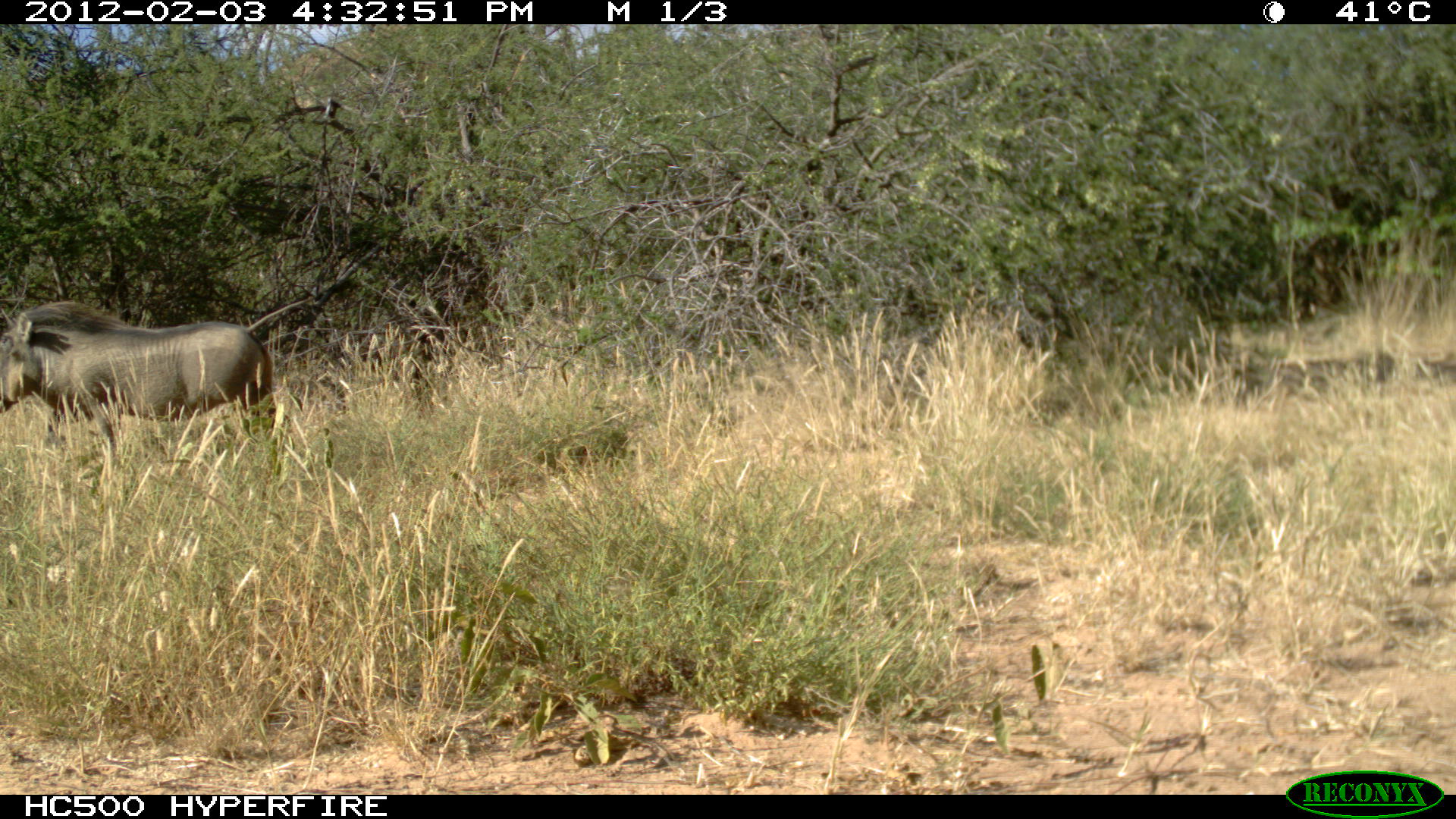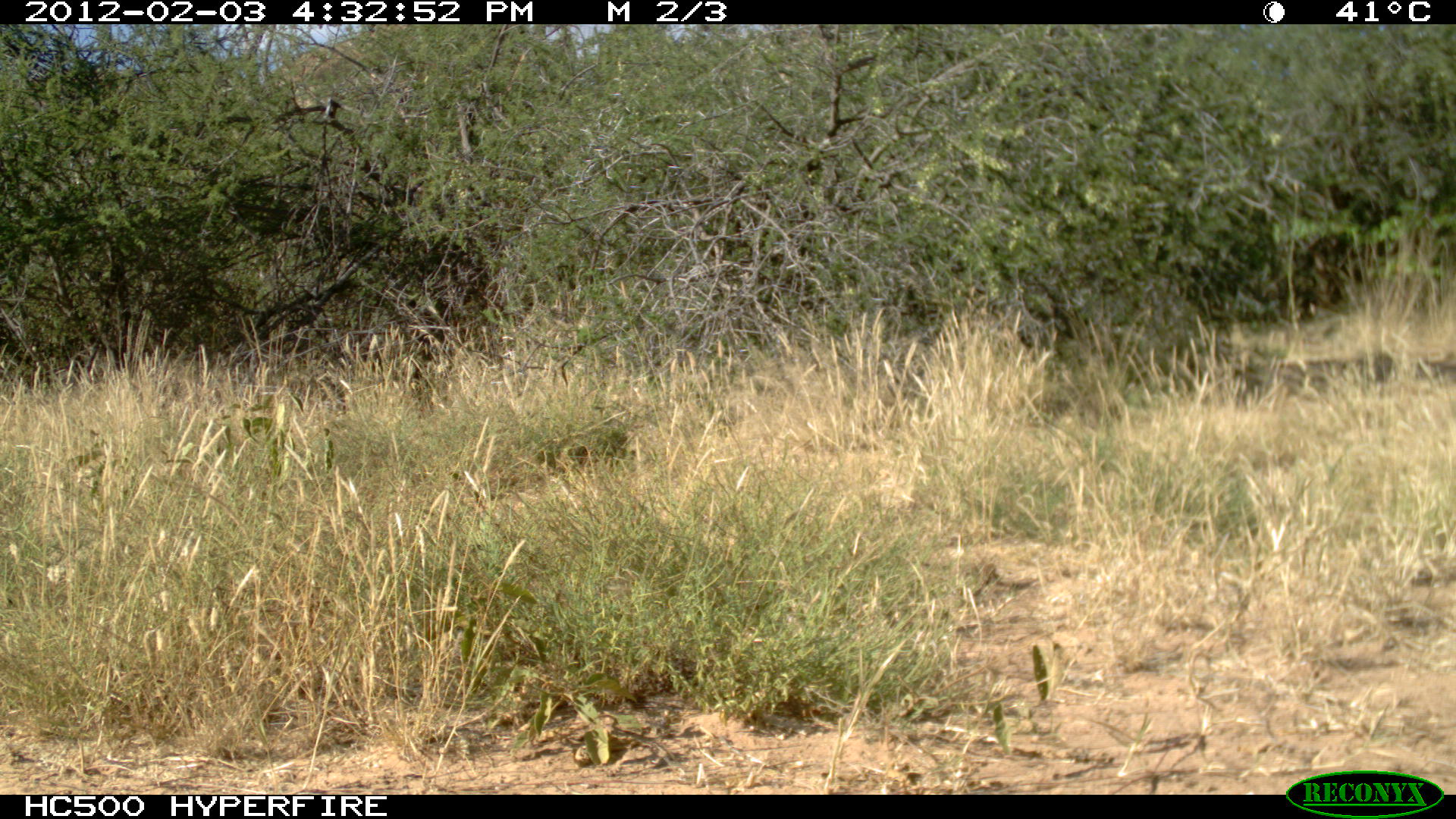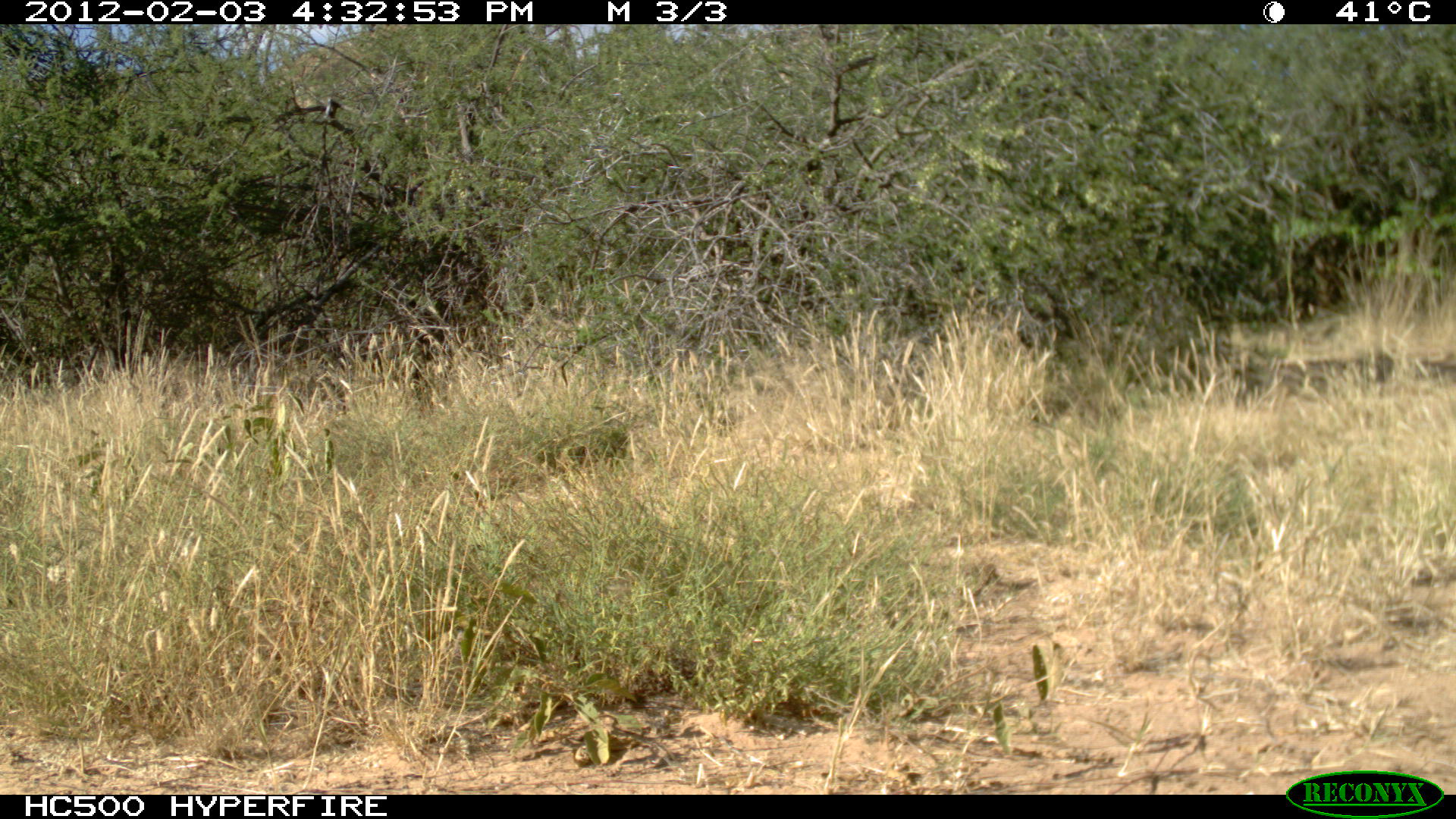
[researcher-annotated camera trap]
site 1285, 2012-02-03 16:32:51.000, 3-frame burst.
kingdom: Animalia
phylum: Chordata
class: Mammalia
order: Artiodactyla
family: Suidae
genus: Phacochoerus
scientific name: Phacochoerus africanus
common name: common warthog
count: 1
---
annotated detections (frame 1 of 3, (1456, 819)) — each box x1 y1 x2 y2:
phacochoerus africanus: 0 295 313 455